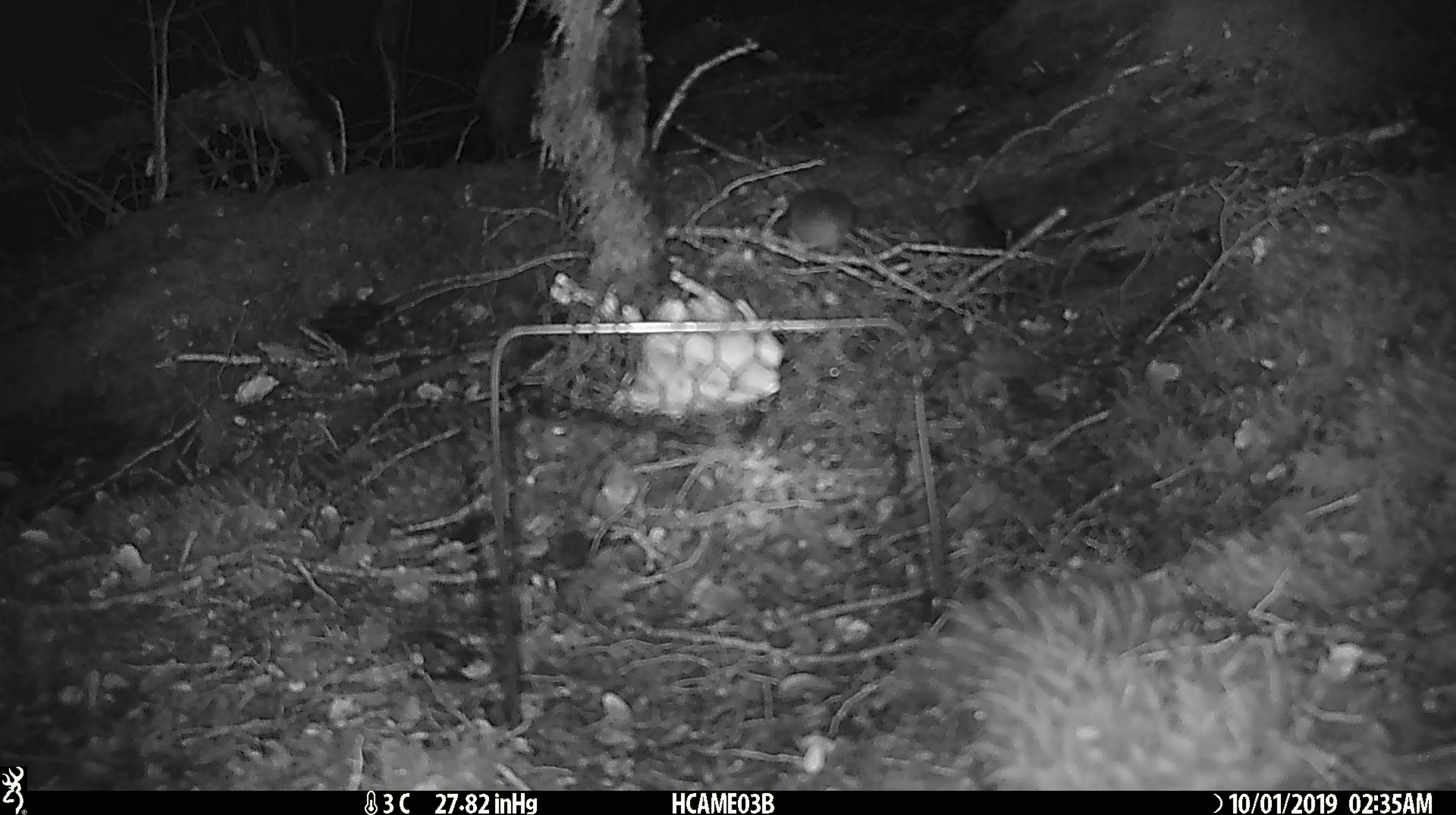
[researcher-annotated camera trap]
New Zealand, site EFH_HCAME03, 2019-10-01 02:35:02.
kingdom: Animalia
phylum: Chordata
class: Mammalia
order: Rodentia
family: Muridae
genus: Mus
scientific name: Mus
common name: mouse